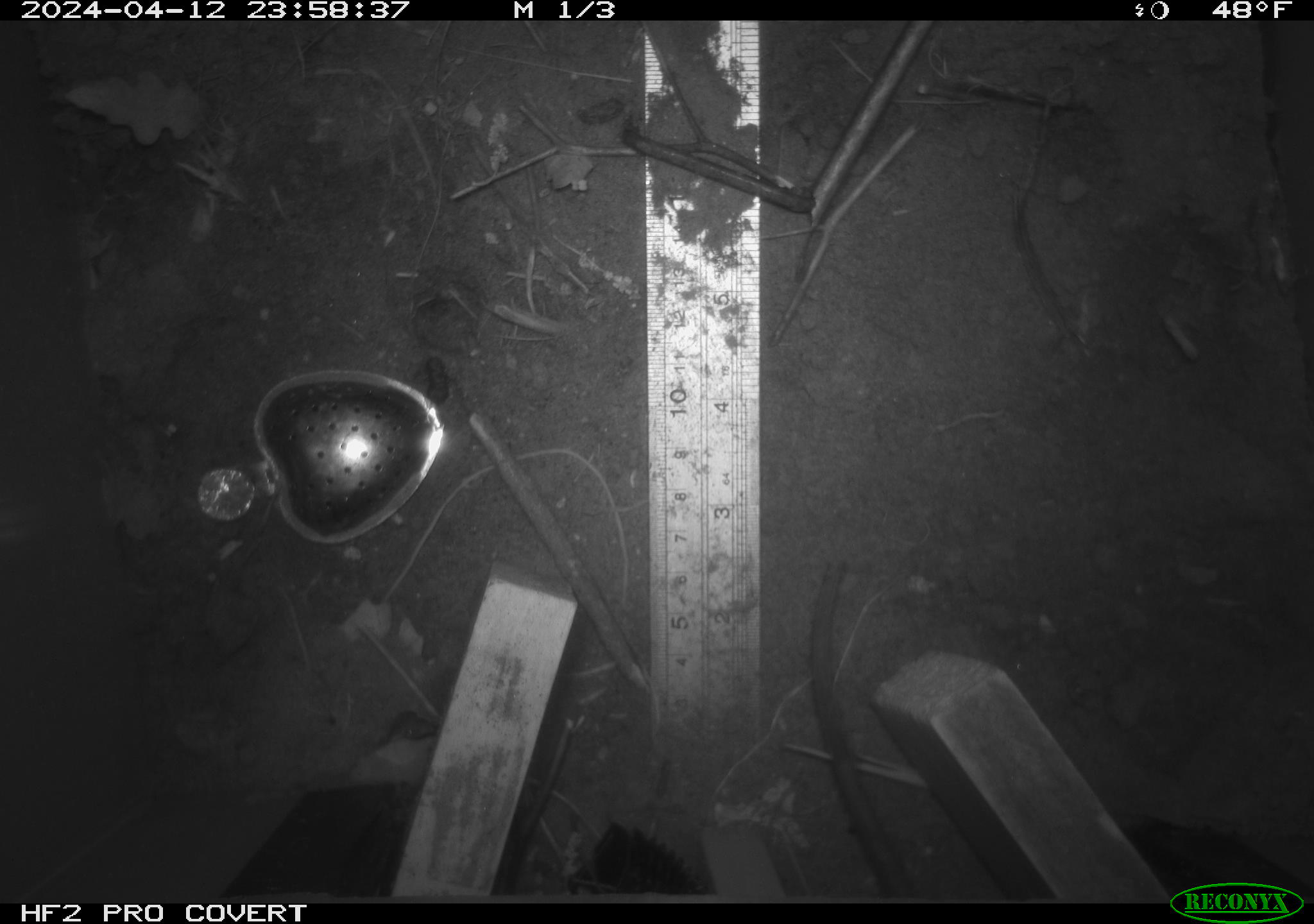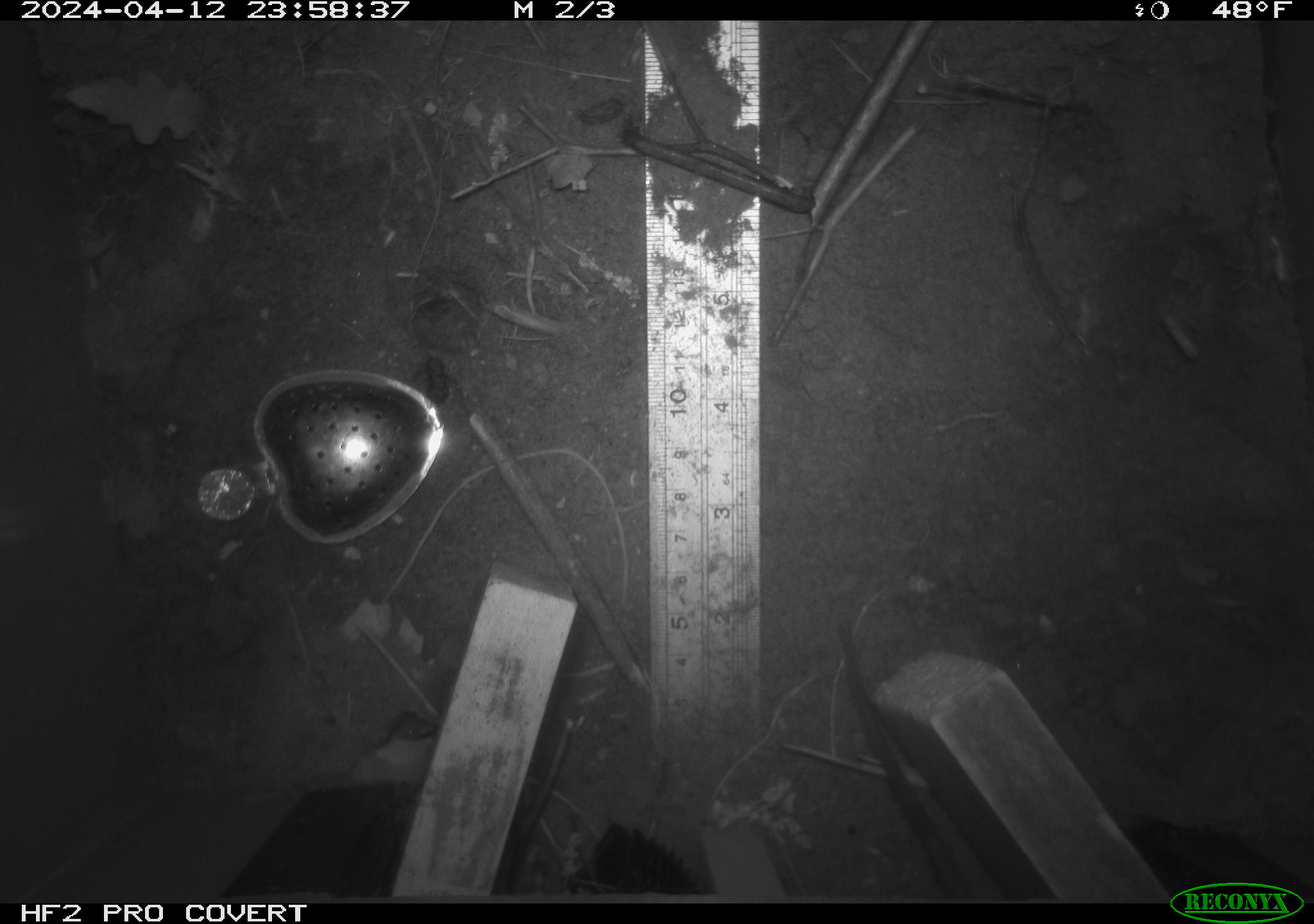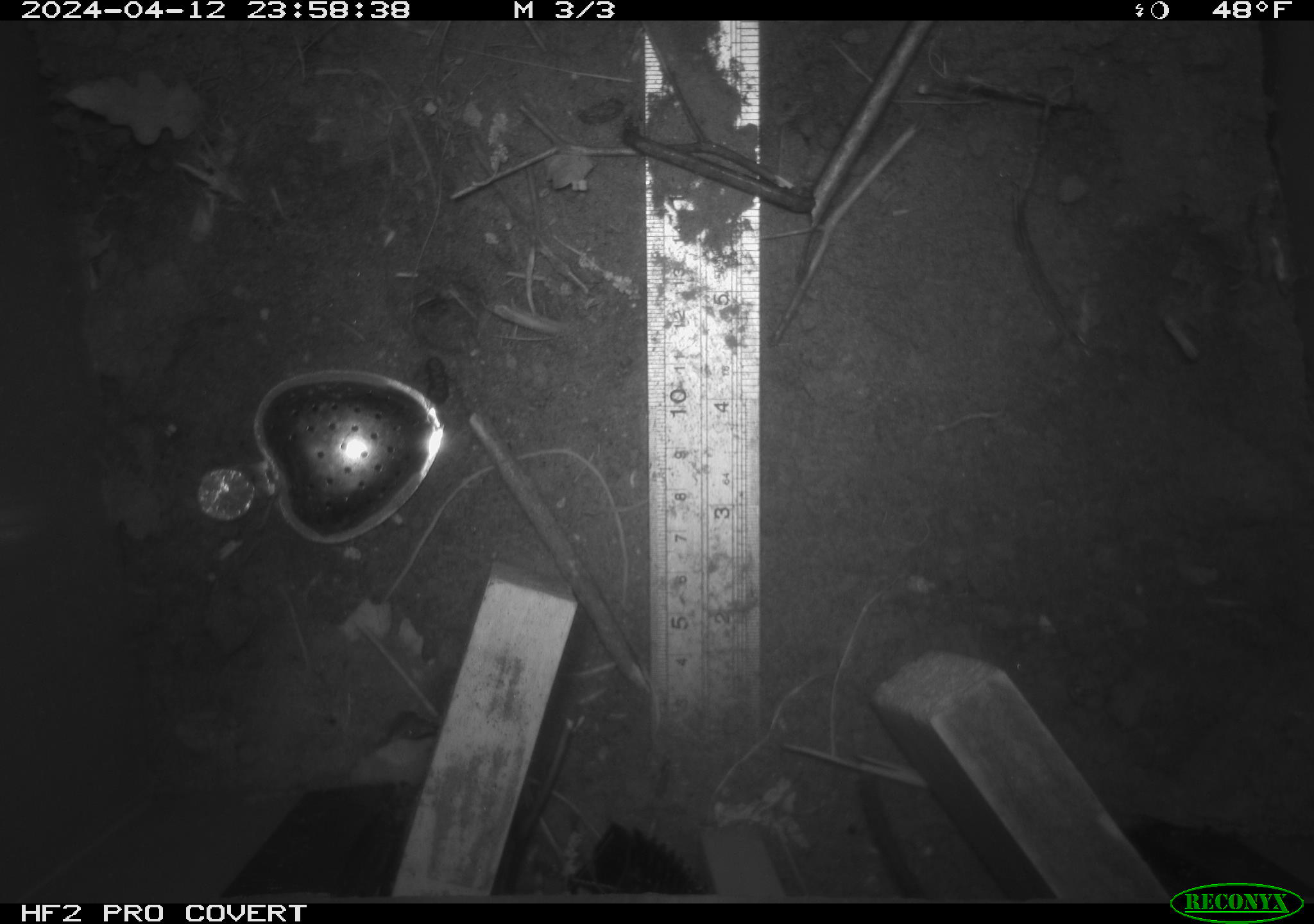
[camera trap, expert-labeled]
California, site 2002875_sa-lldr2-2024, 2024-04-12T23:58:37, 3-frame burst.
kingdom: Animalia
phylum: Chordata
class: Mammalia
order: Rodentia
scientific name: Rodentia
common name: rodent